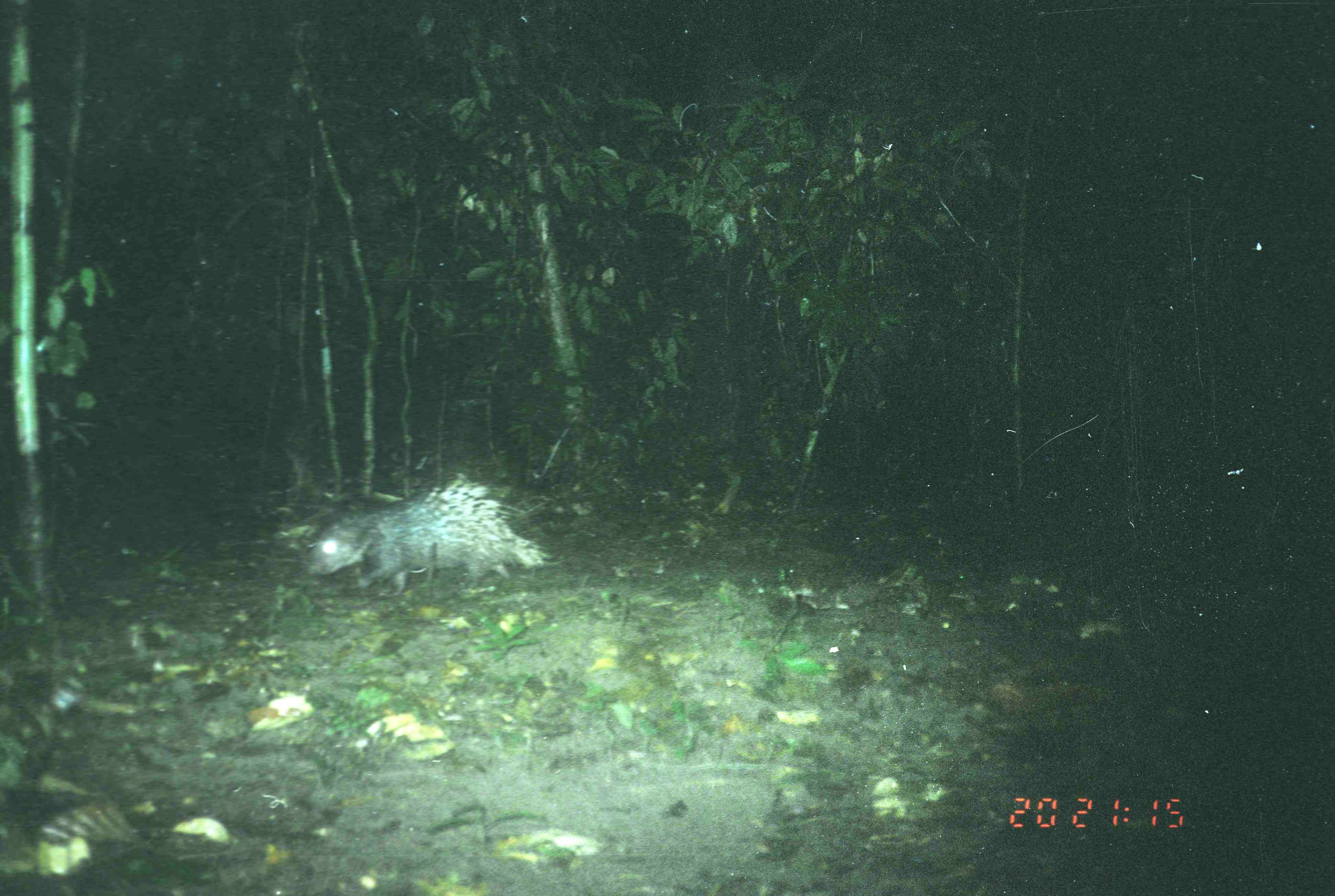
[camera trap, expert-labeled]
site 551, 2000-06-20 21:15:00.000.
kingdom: Animalia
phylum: Chordata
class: Mammalia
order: Rodentia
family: Hystricidae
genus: Hystrix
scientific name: Hystrix brachyura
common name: east asian porcupine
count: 1